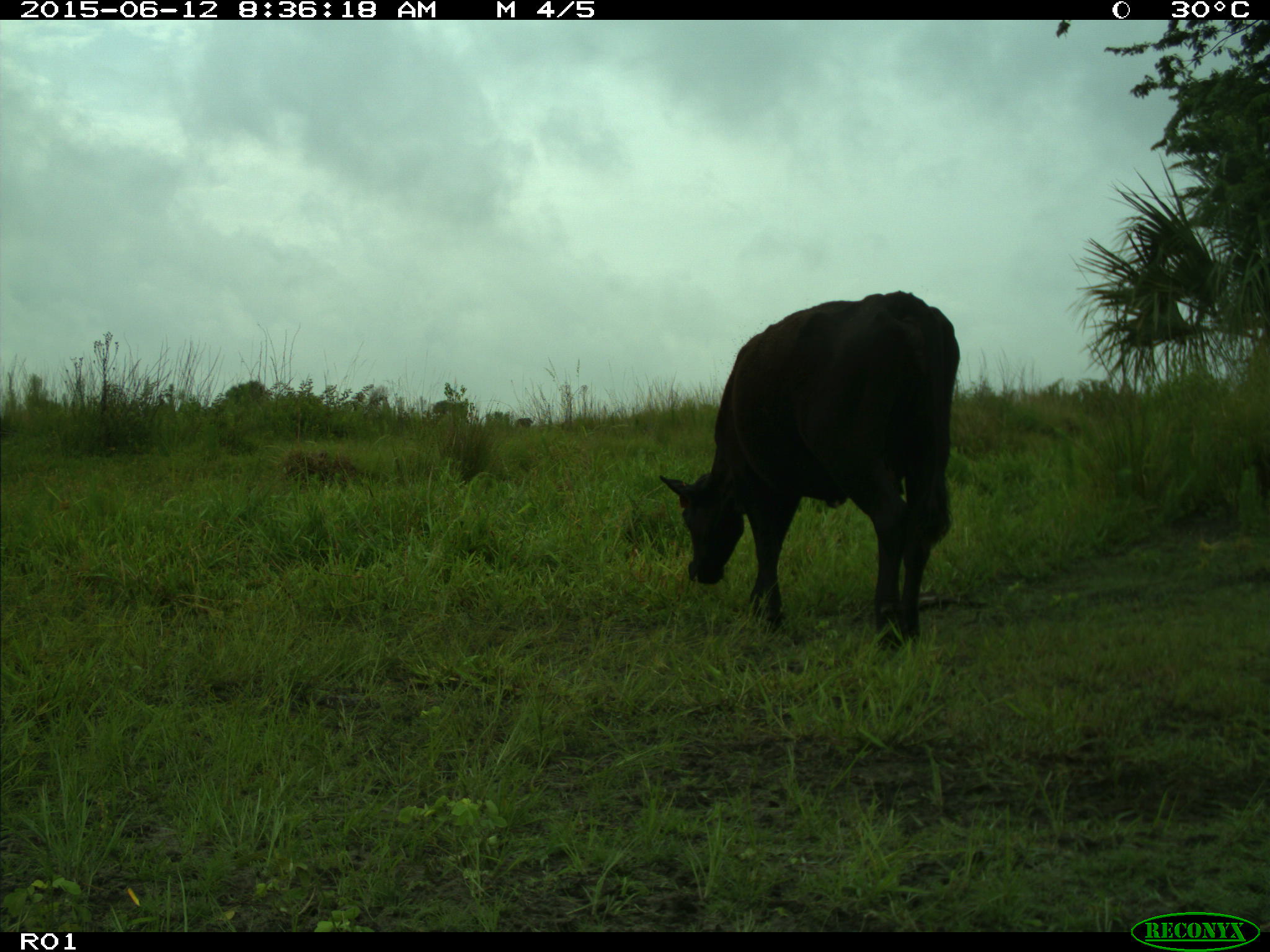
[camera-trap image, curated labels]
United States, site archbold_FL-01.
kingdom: Animalia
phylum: Chordata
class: Mammalia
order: Artiodactyla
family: Bovidae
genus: Bos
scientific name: Bos taurus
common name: domestic cow